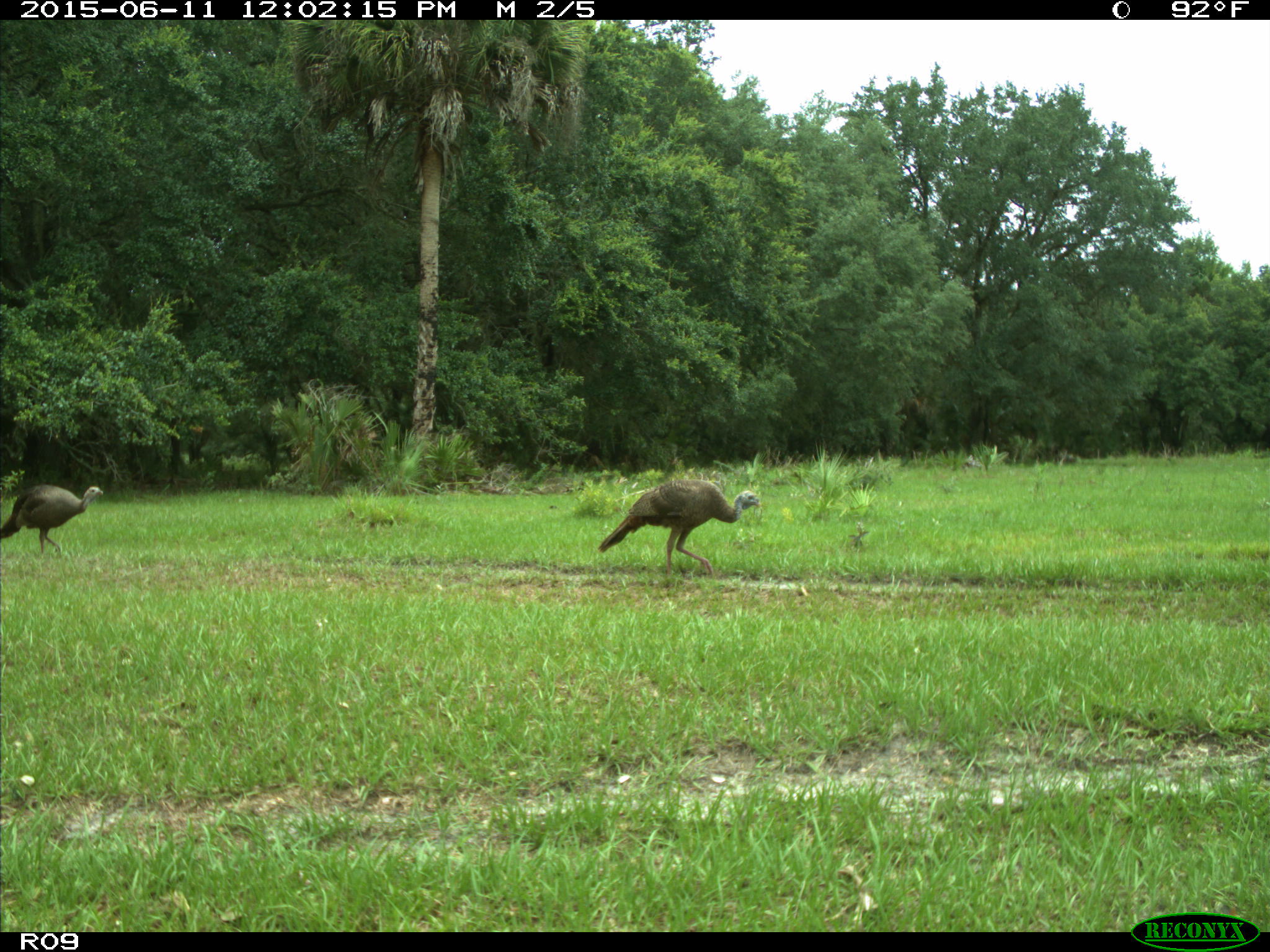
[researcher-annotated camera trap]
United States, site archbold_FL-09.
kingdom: Animalia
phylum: Chordata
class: Aves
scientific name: Aves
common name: birds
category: unidentified bird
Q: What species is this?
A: Unidentified bird (birds) (Aves).